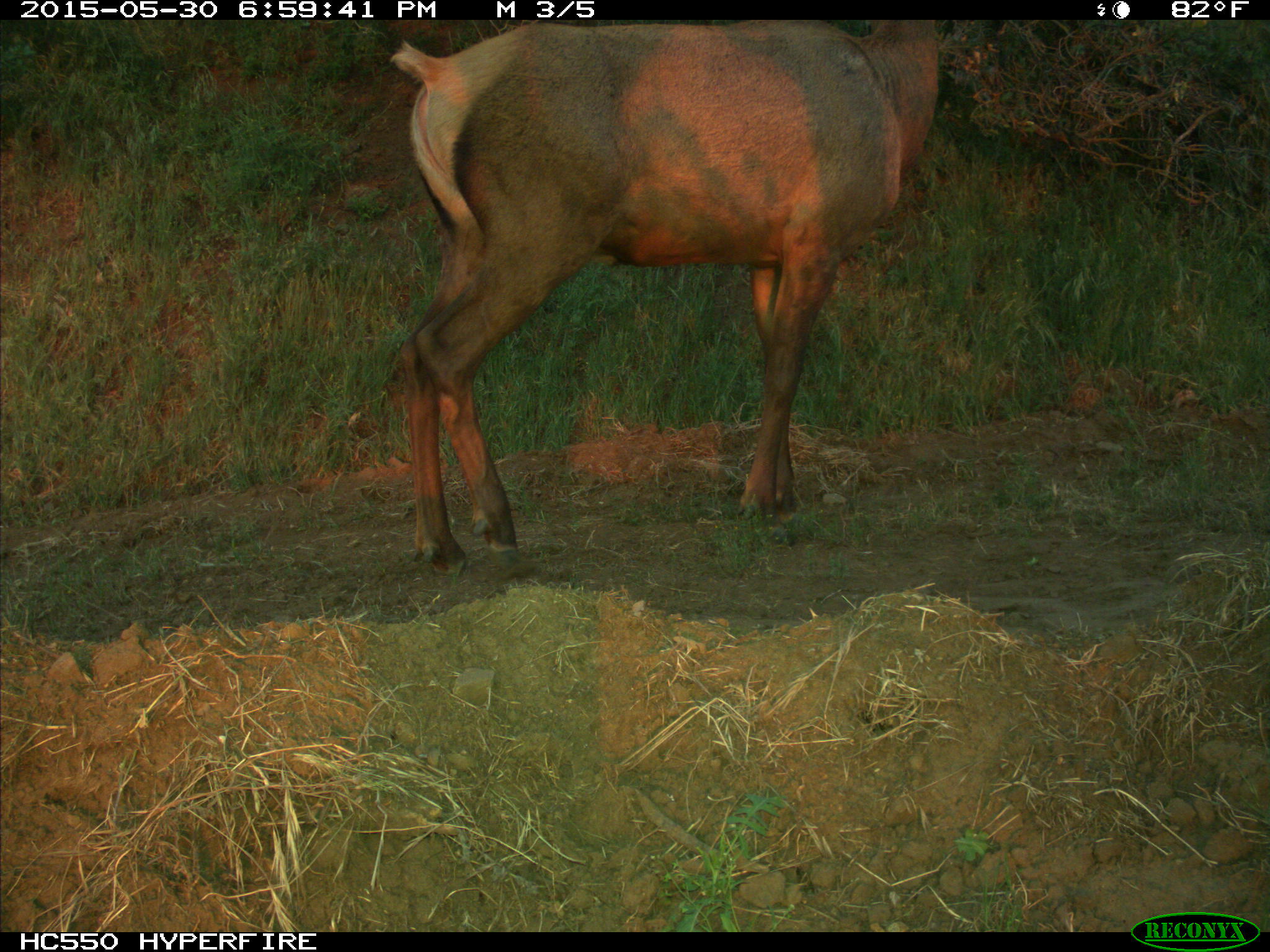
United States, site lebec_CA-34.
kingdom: Animalia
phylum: Chordata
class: Mammalia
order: Artiodactyla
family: Cervidae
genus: Cervus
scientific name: Cervus canadensis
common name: elk